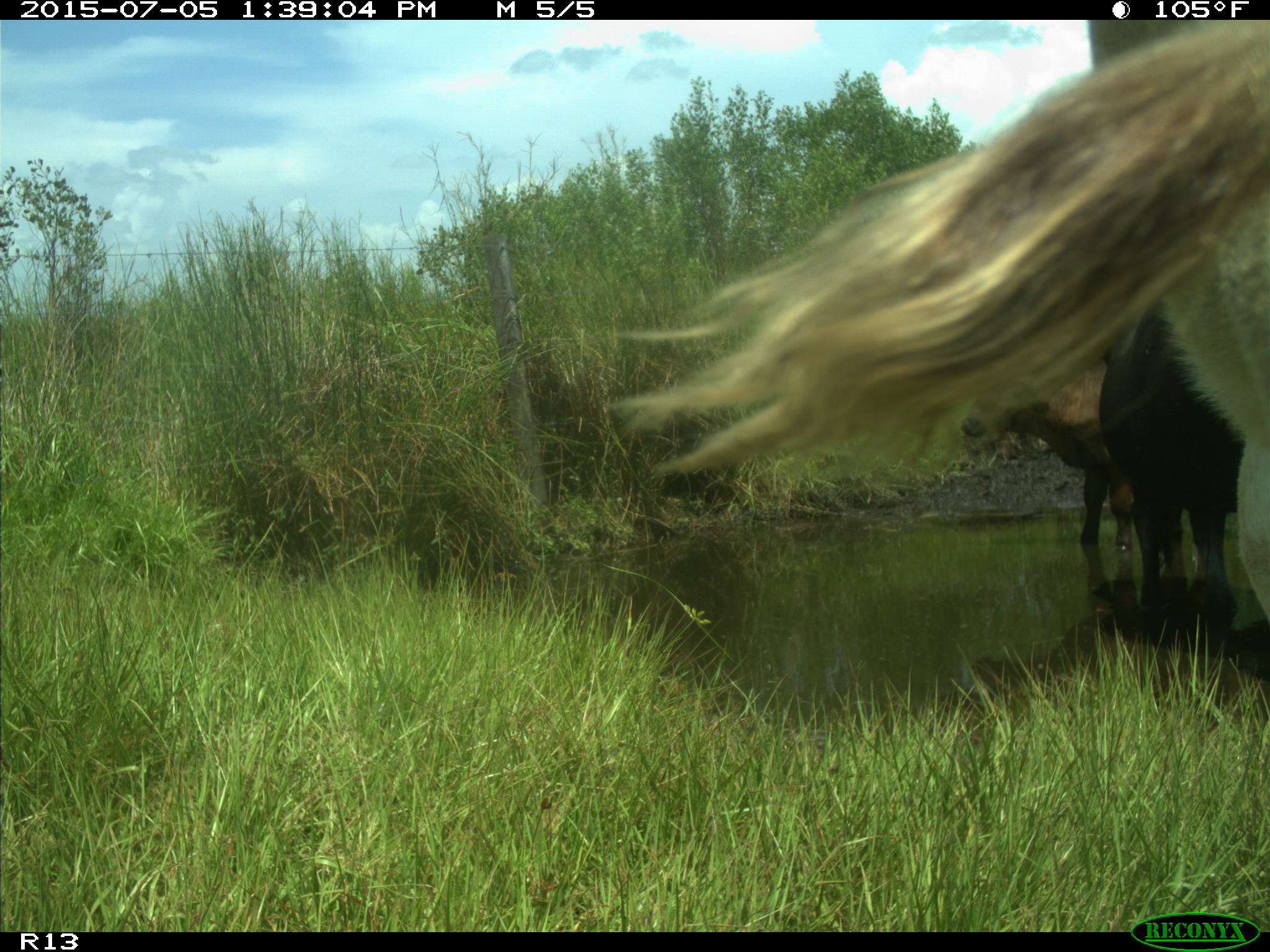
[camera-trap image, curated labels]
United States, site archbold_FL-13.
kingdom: Animalia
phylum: Chordata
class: Mammalia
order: Artiodactyla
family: Bovidae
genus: Bos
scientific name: Bos taurus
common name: domestic cow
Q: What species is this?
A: Bos taurus (domestic cow).